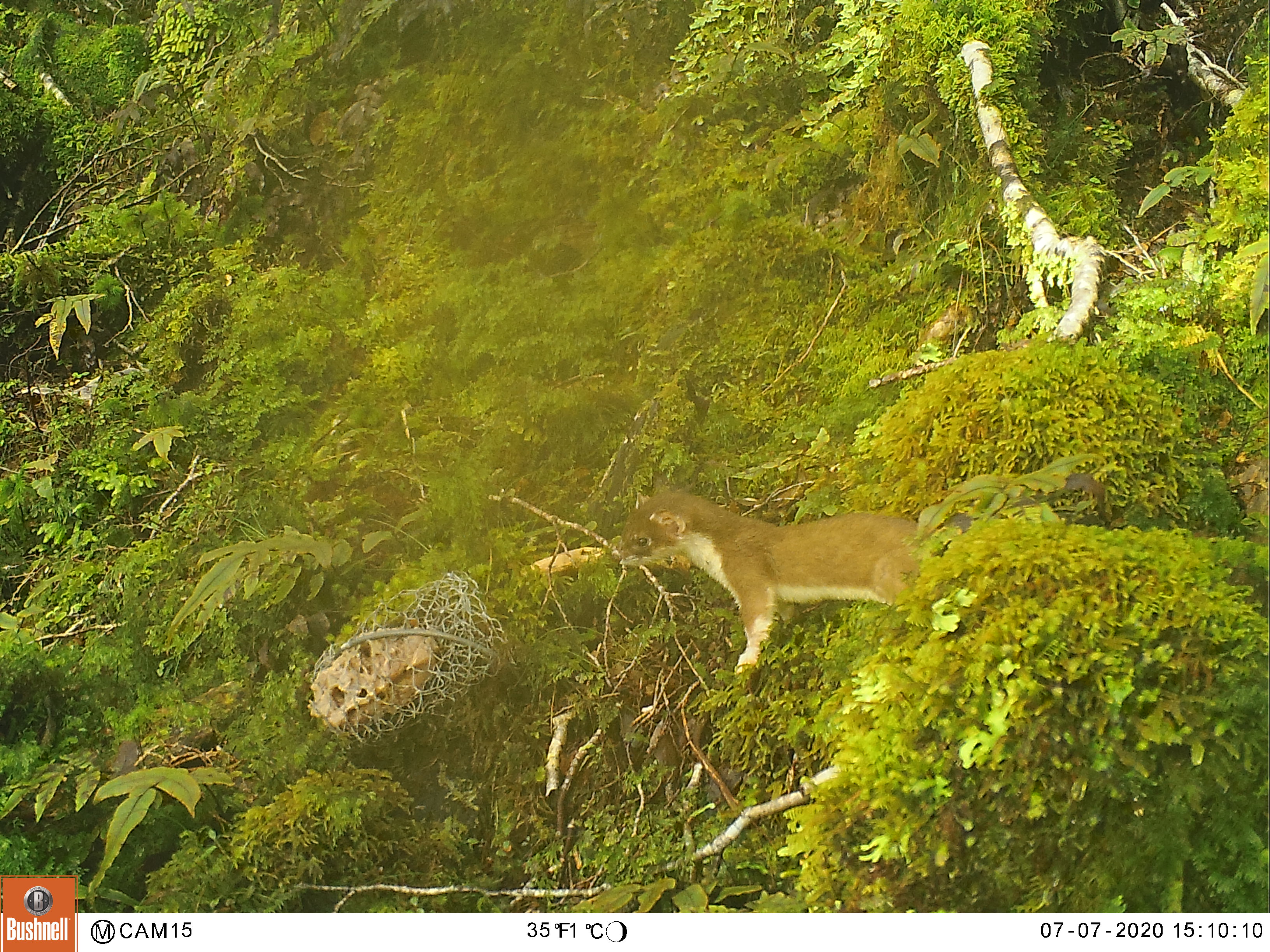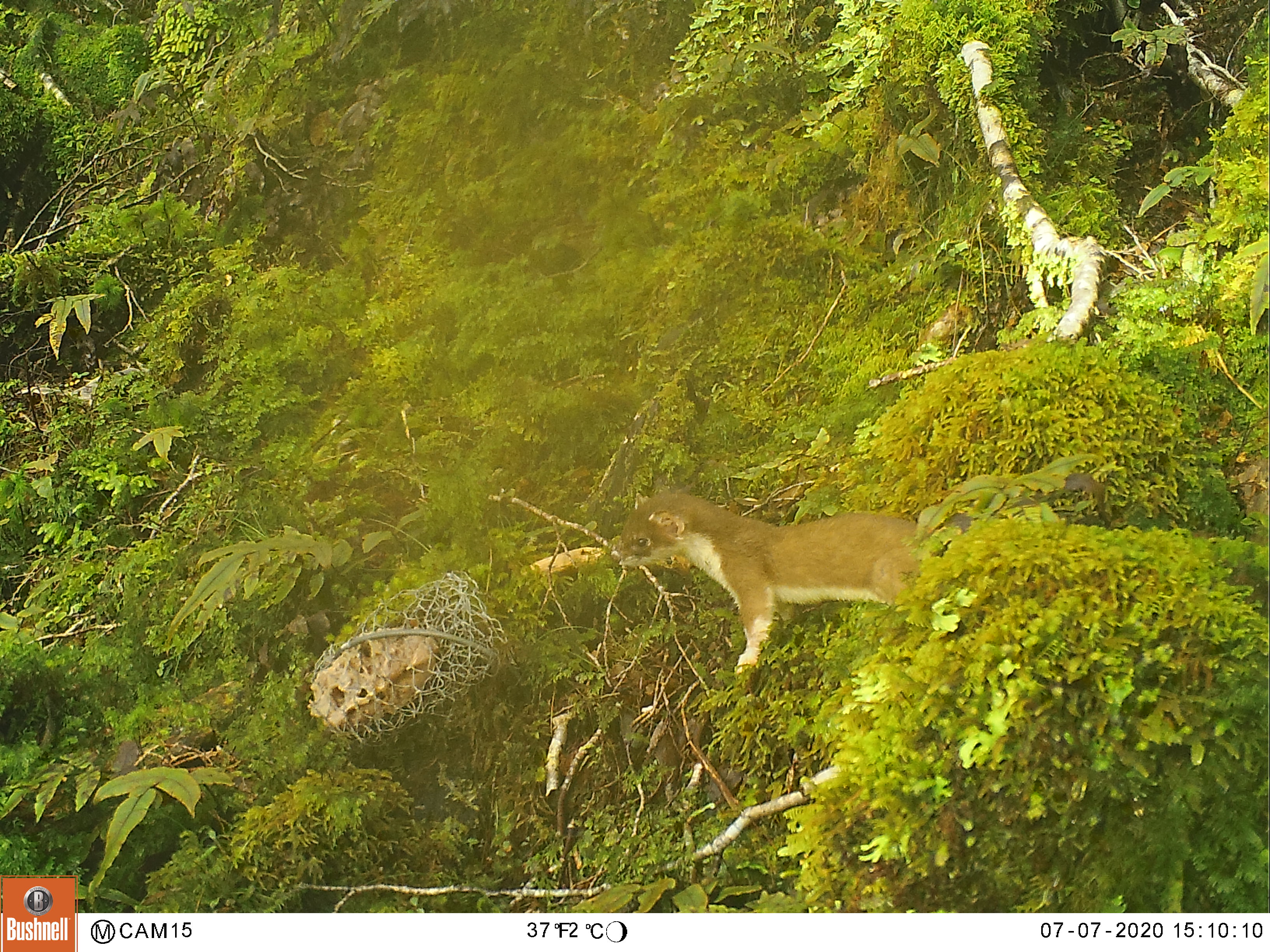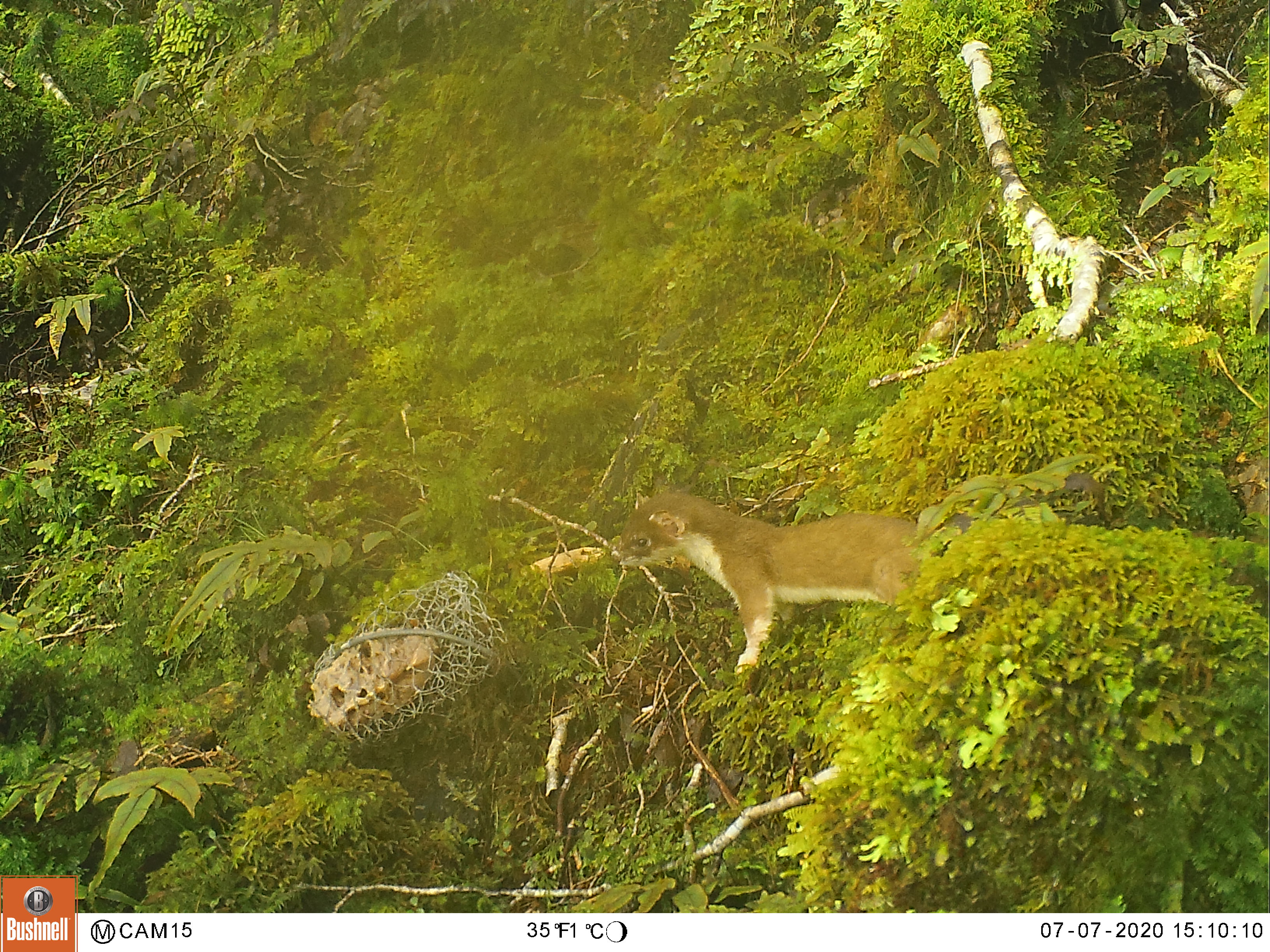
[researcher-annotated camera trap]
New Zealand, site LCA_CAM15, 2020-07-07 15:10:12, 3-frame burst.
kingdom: Animalia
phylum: Chordata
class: Mammalia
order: Carnivora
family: Mustelidae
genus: Mustela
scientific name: Mustela erminea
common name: stoat